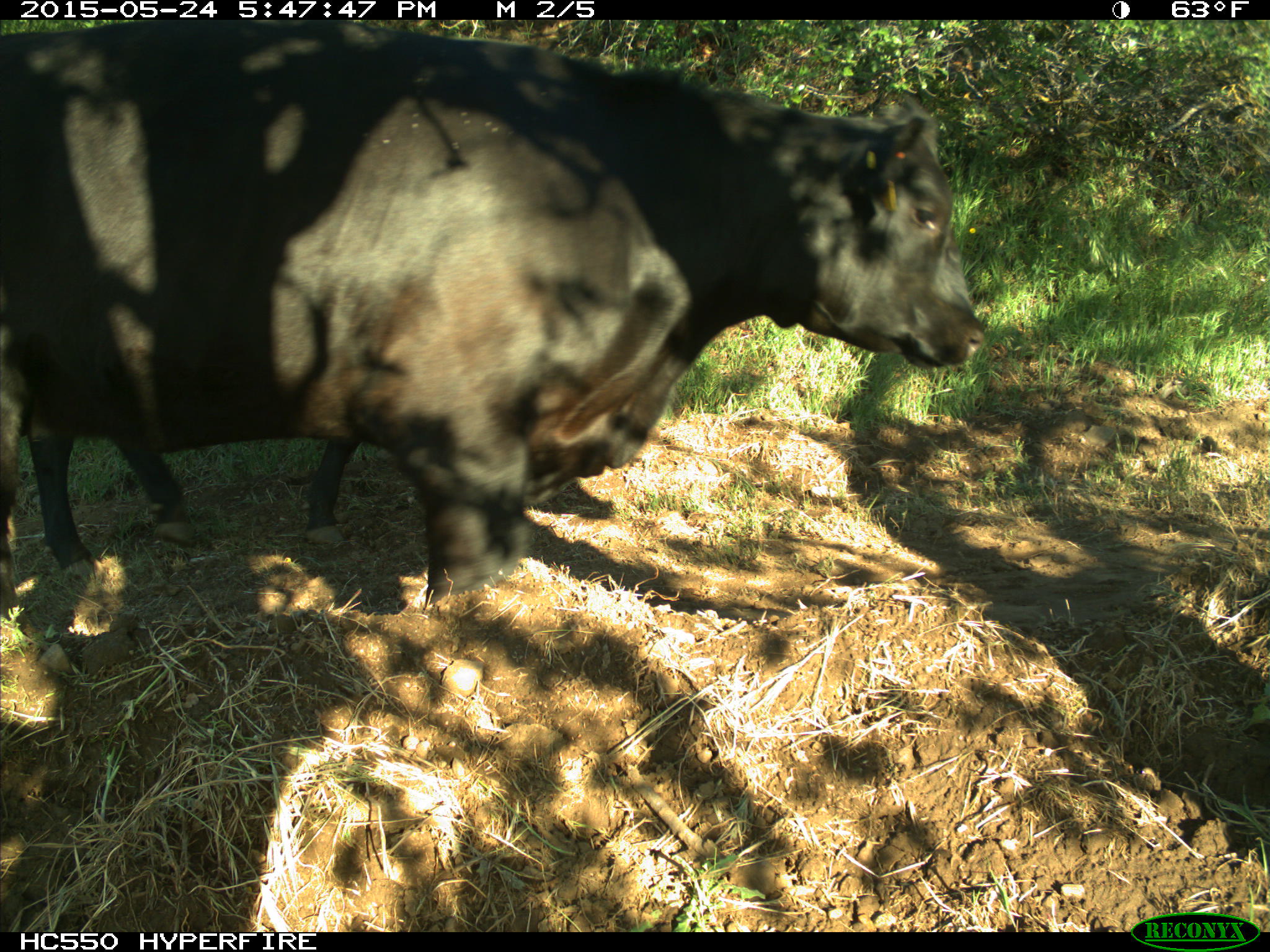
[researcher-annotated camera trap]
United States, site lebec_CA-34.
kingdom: Animalia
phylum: Chordata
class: Mammalia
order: Artiodactyla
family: Bovidae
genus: Bos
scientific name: Bos taurus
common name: domestic cow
Bos taurus (domestic cow).